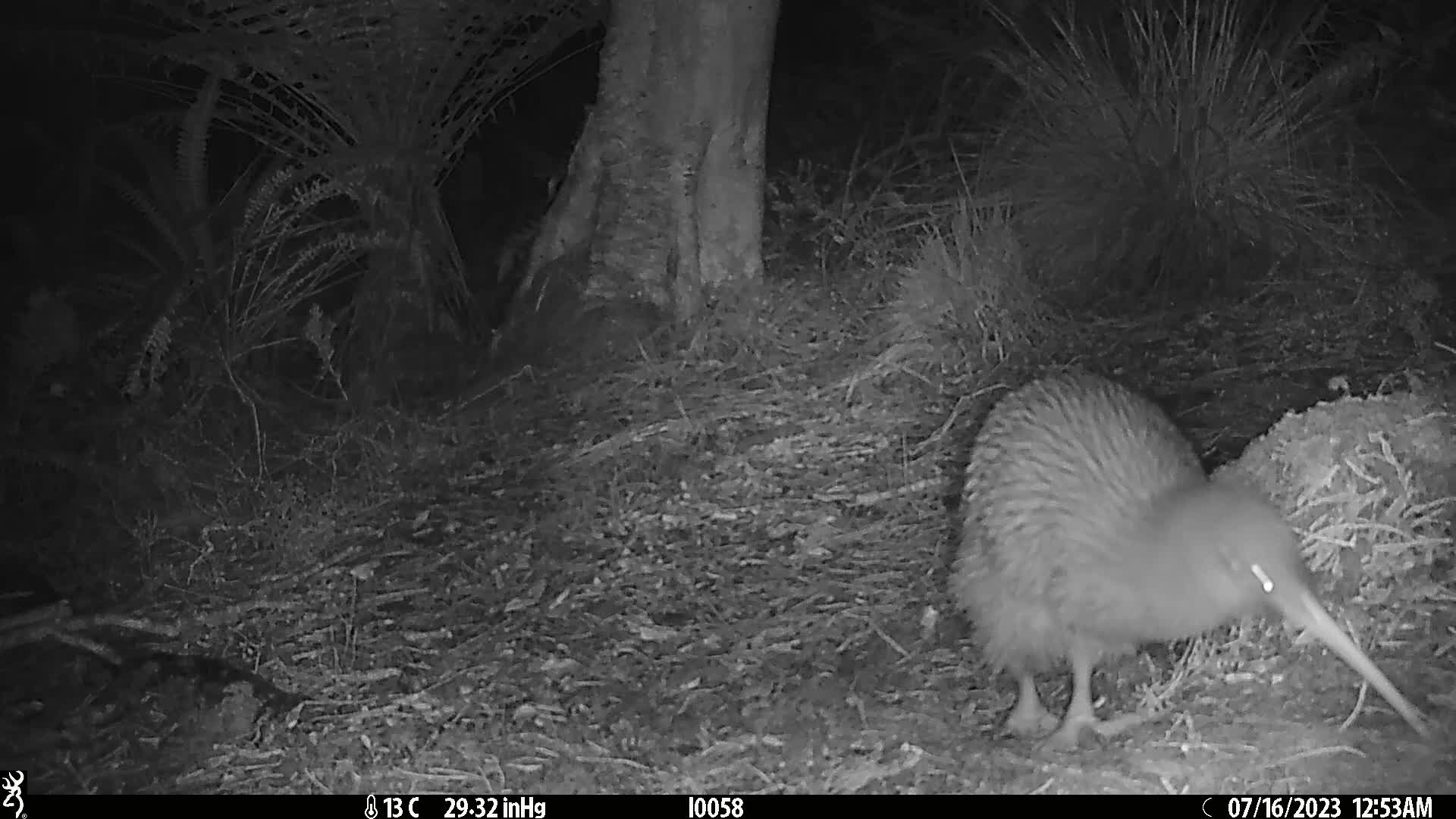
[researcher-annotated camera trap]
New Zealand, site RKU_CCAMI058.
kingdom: Animalia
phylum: Chordata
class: Aves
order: Apterygiformes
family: Apterygidae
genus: Apteryx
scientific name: Apteryx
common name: kiwi